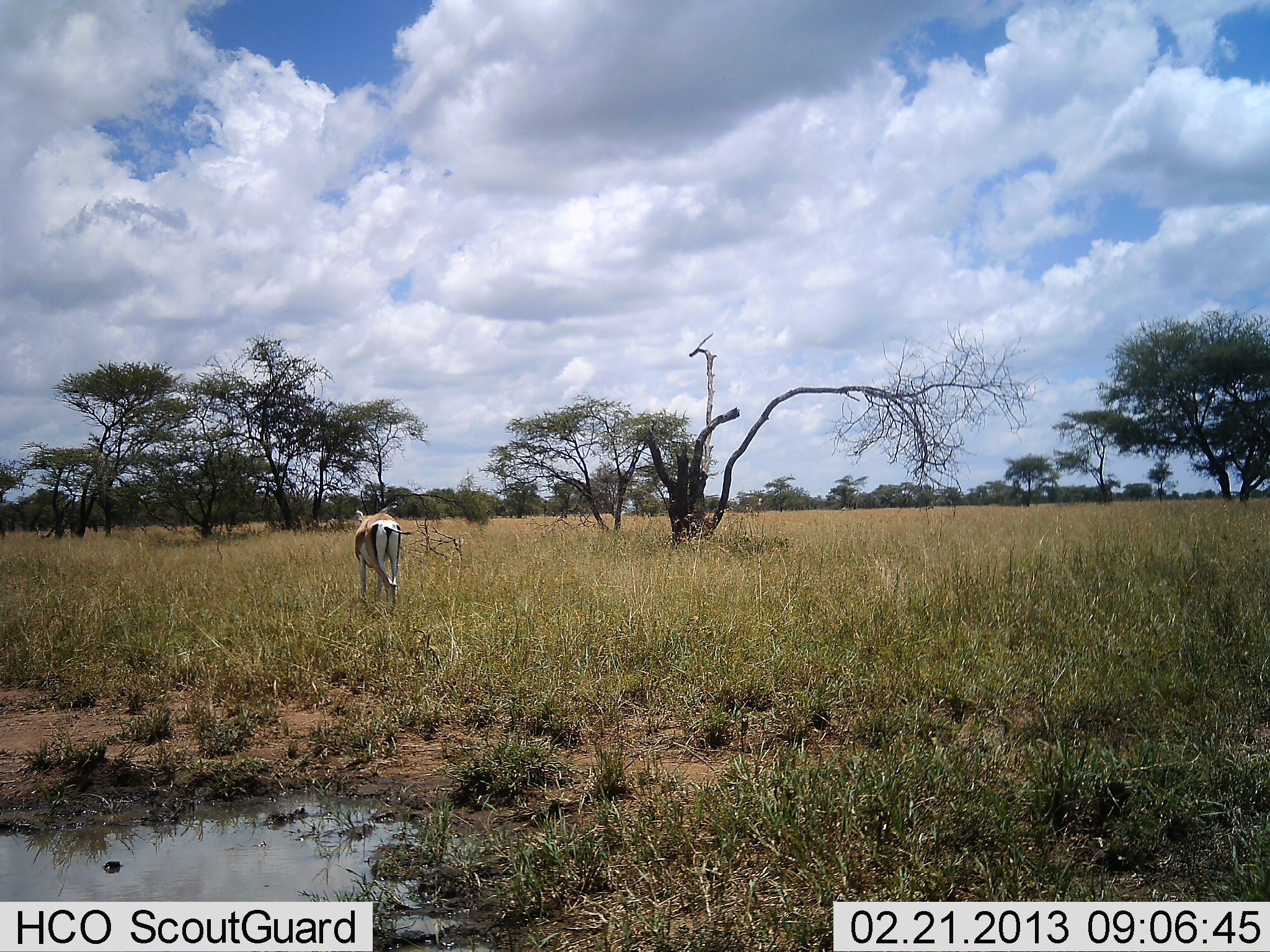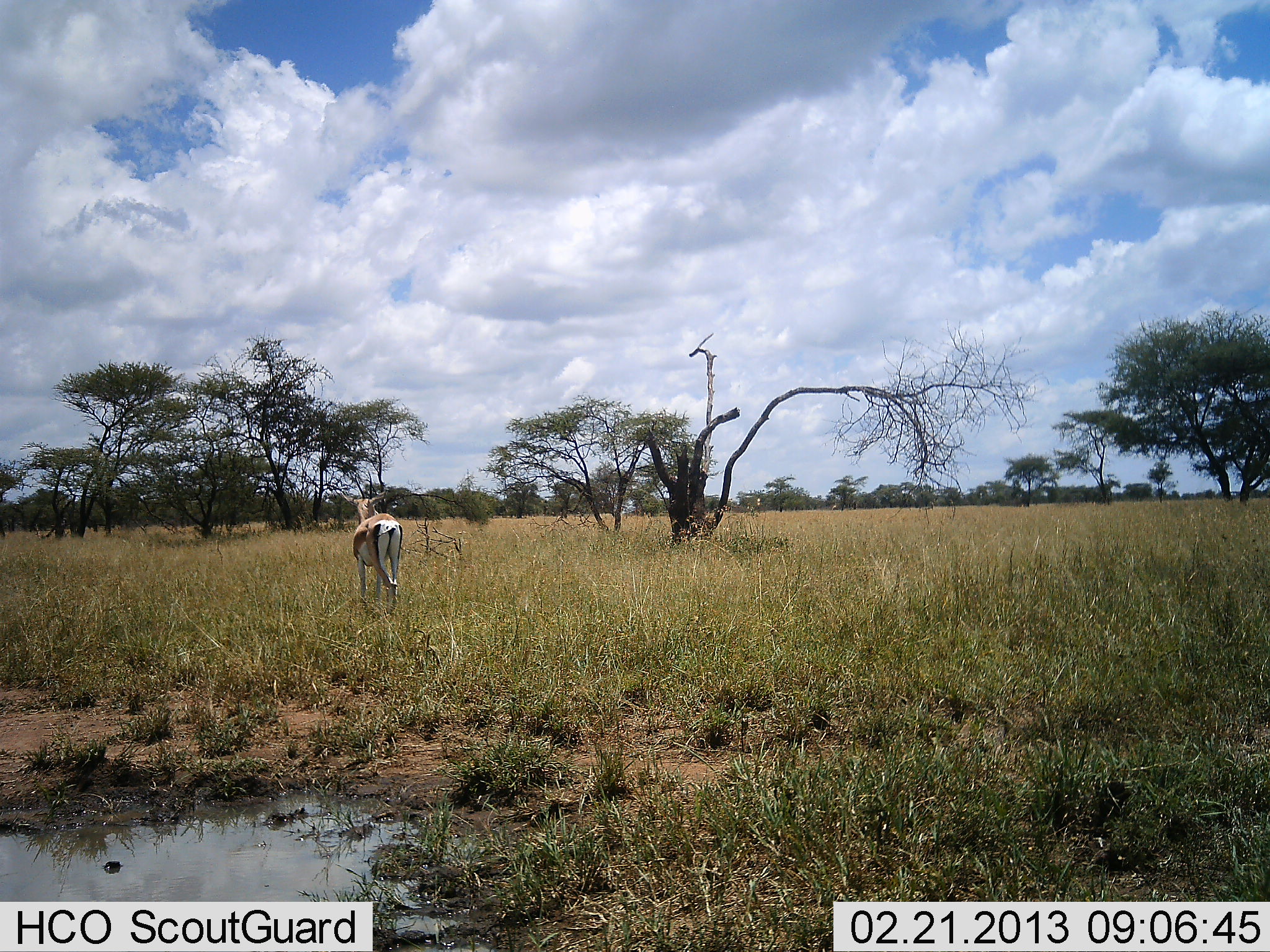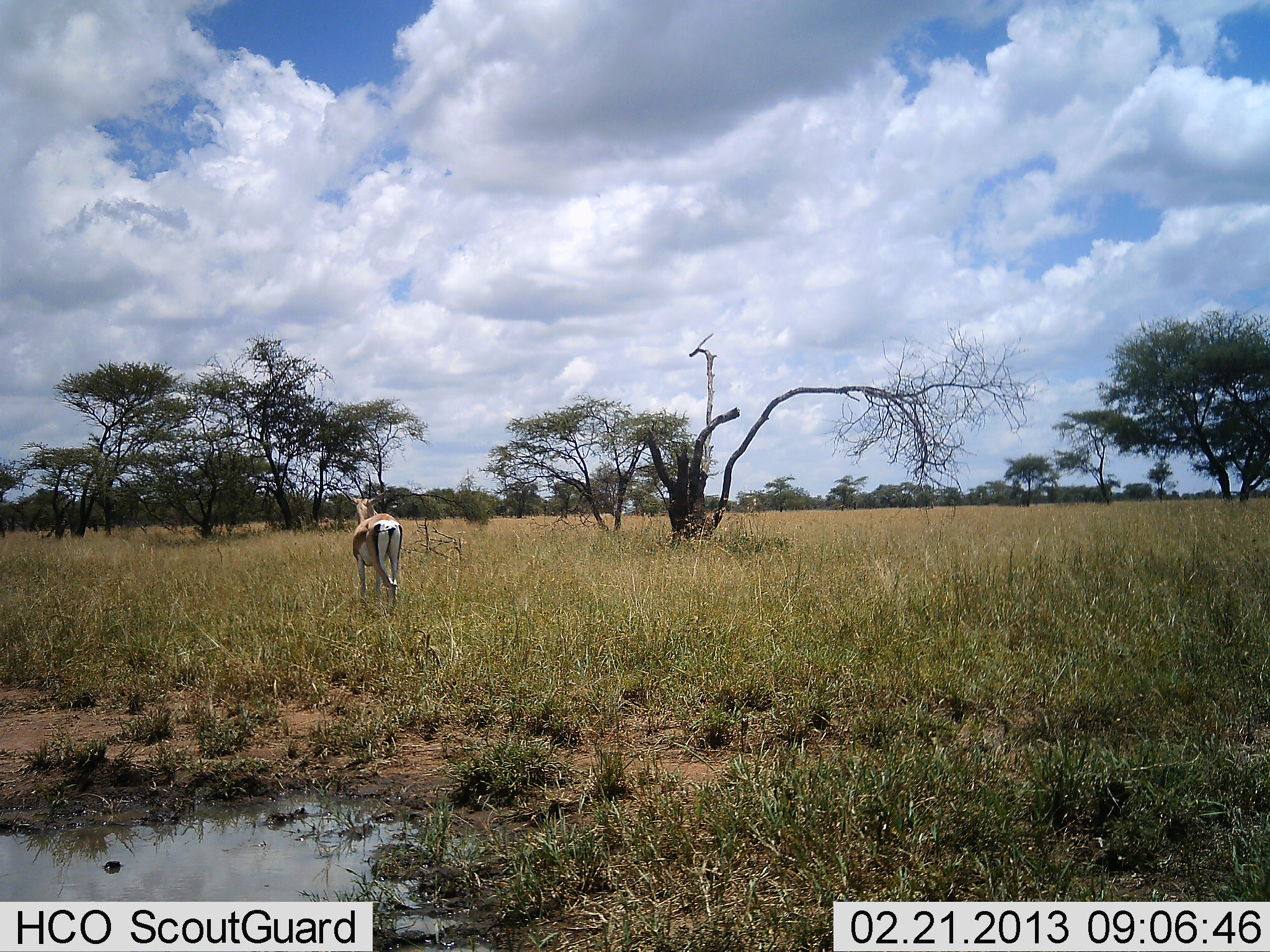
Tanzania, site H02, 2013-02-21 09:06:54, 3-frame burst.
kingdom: Animalia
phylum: Chordata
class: Mammalia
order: Artiodactyla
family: Bovidae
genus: Nanger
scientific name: Nanger granti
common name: grant's gazelle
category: gazellegrants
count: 1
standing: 88%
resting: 0%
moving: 0%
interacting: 0%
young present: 0%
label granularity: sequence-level